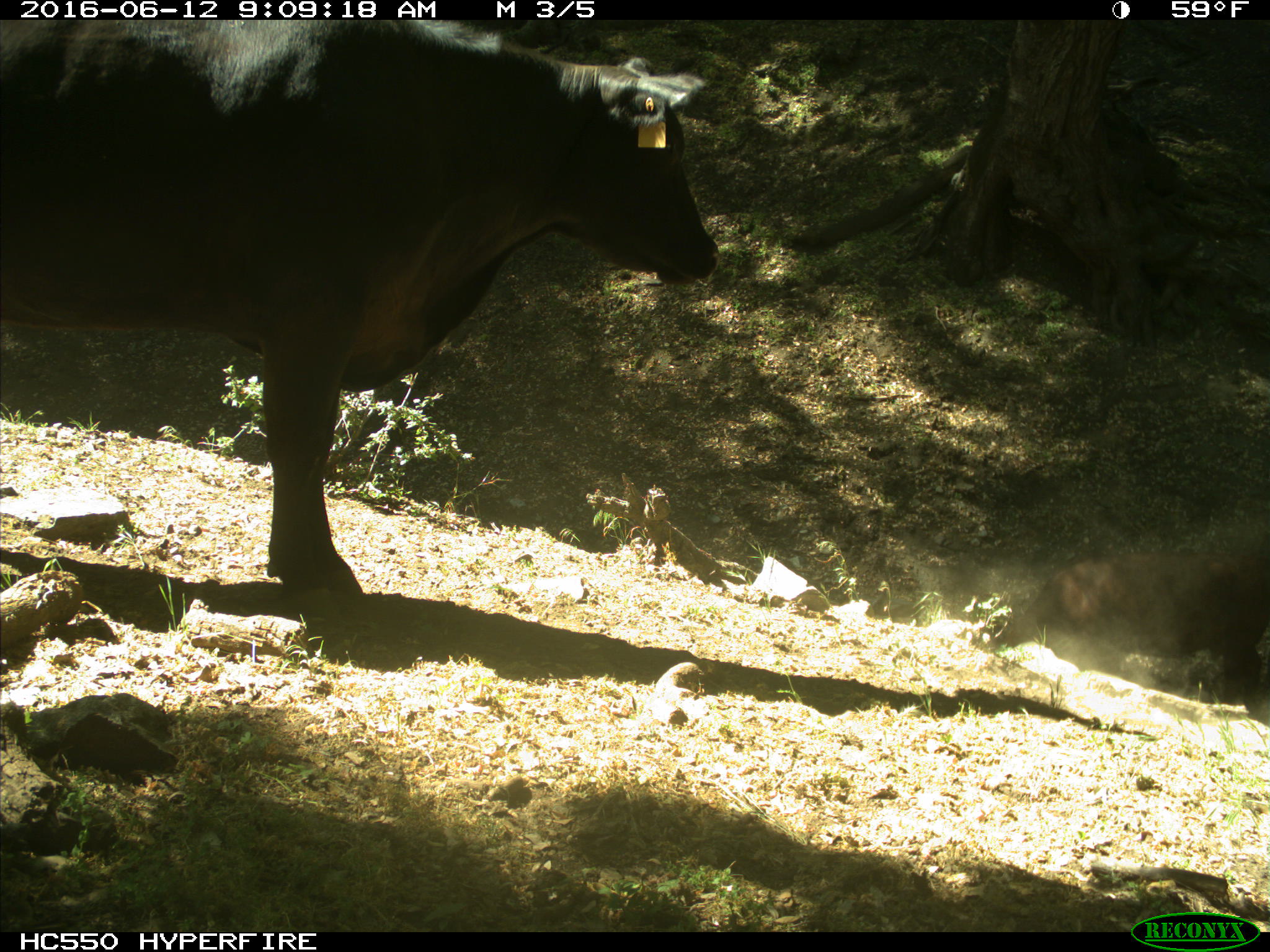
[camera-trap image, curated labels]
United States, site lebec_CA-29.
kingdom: Animalia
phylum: Chordata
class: Mammalia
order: Artiodactyla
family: Bovidae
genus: Bos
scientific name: Bos taurus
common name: domestic cow